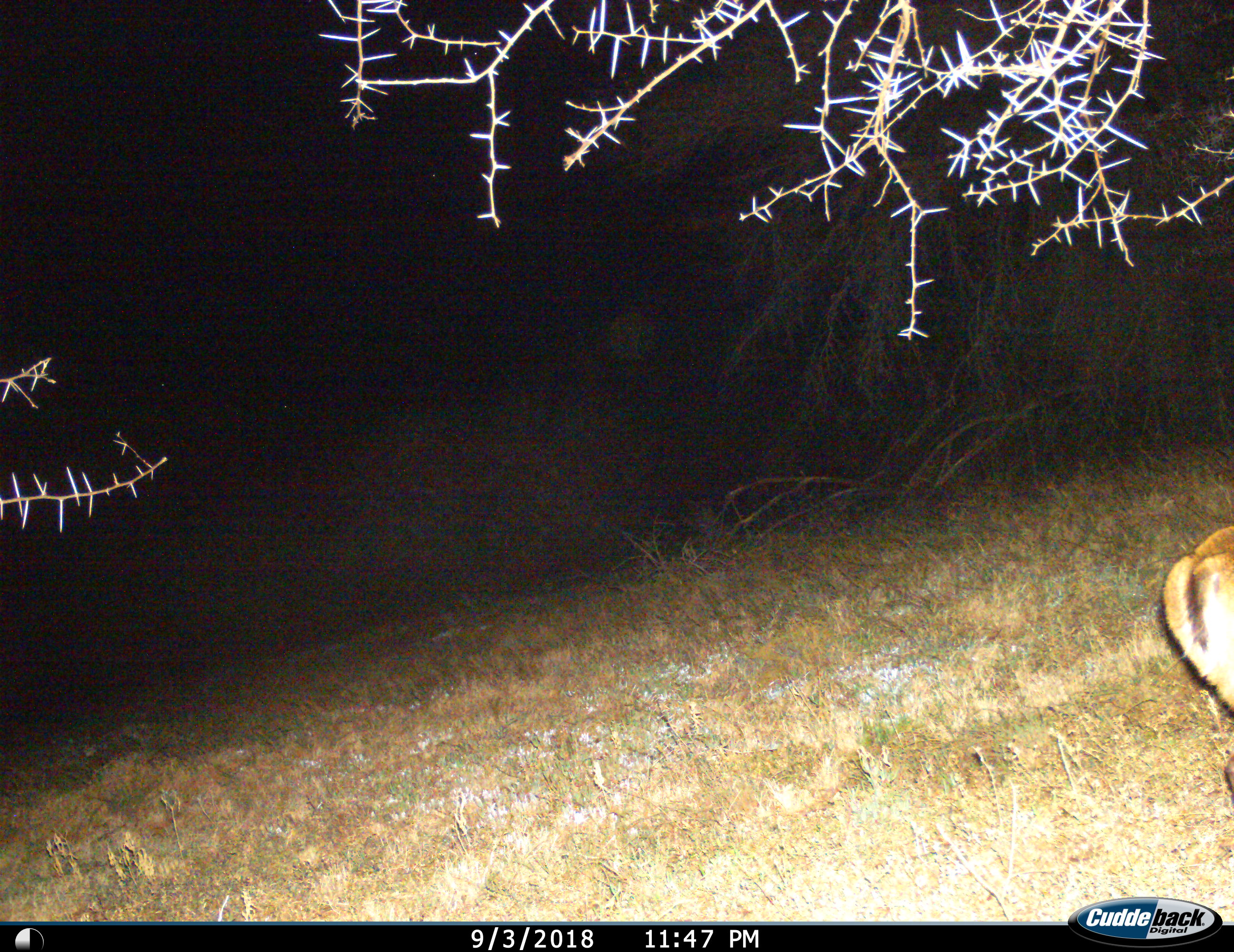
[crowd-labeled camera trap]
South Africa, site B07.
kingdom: Animalia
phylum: Chordata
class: Mammalia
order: Artiodactyla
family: Bovidae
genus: Sylvicapra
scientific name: Sylvicapra grimmia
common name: common grey duiker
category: duikercommongrey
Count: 1.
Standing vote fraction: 20%.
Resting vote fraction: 0%.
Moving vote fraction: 100%.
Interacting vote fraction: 0%.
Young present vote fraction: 0%.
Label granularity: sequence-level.